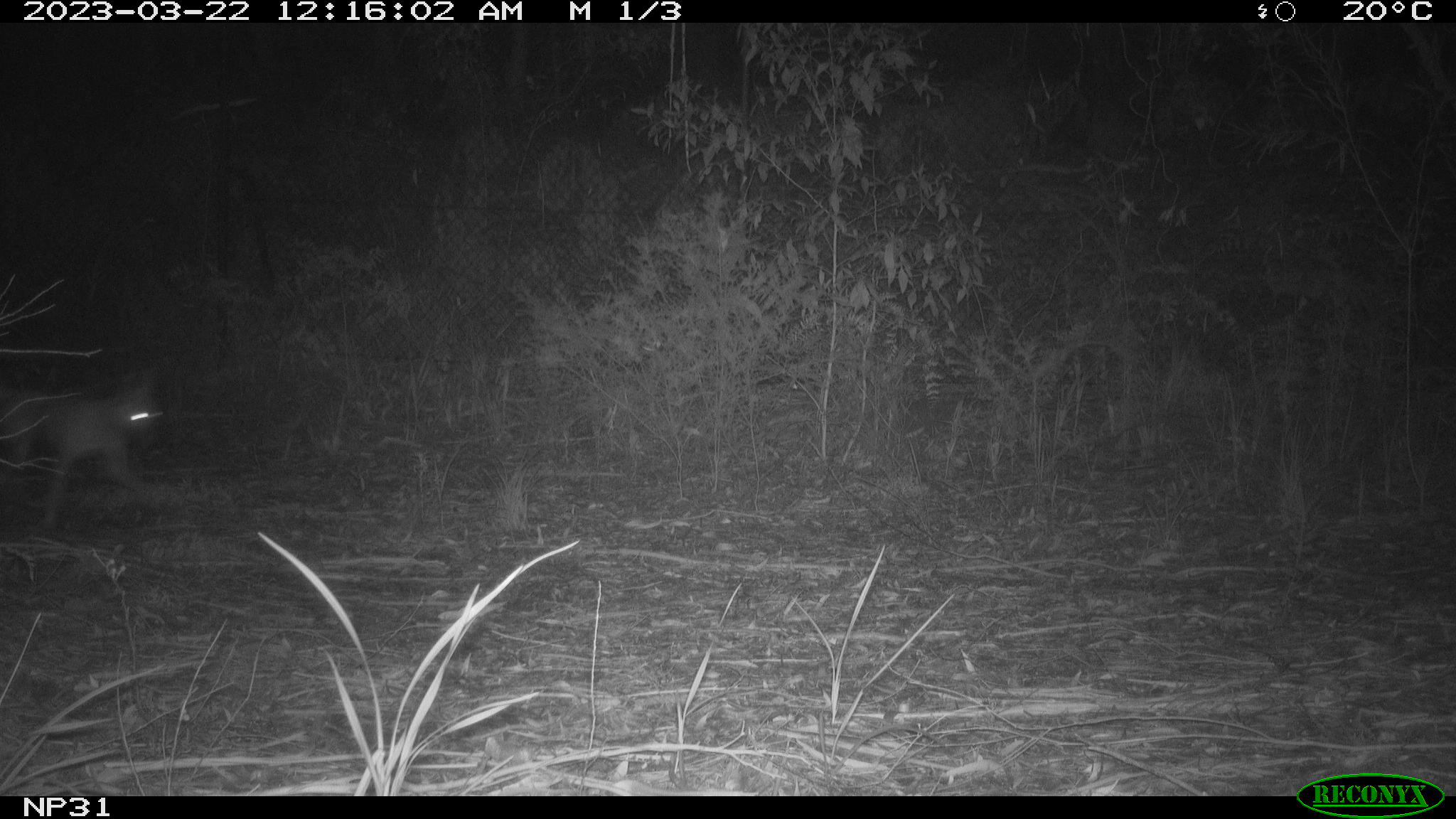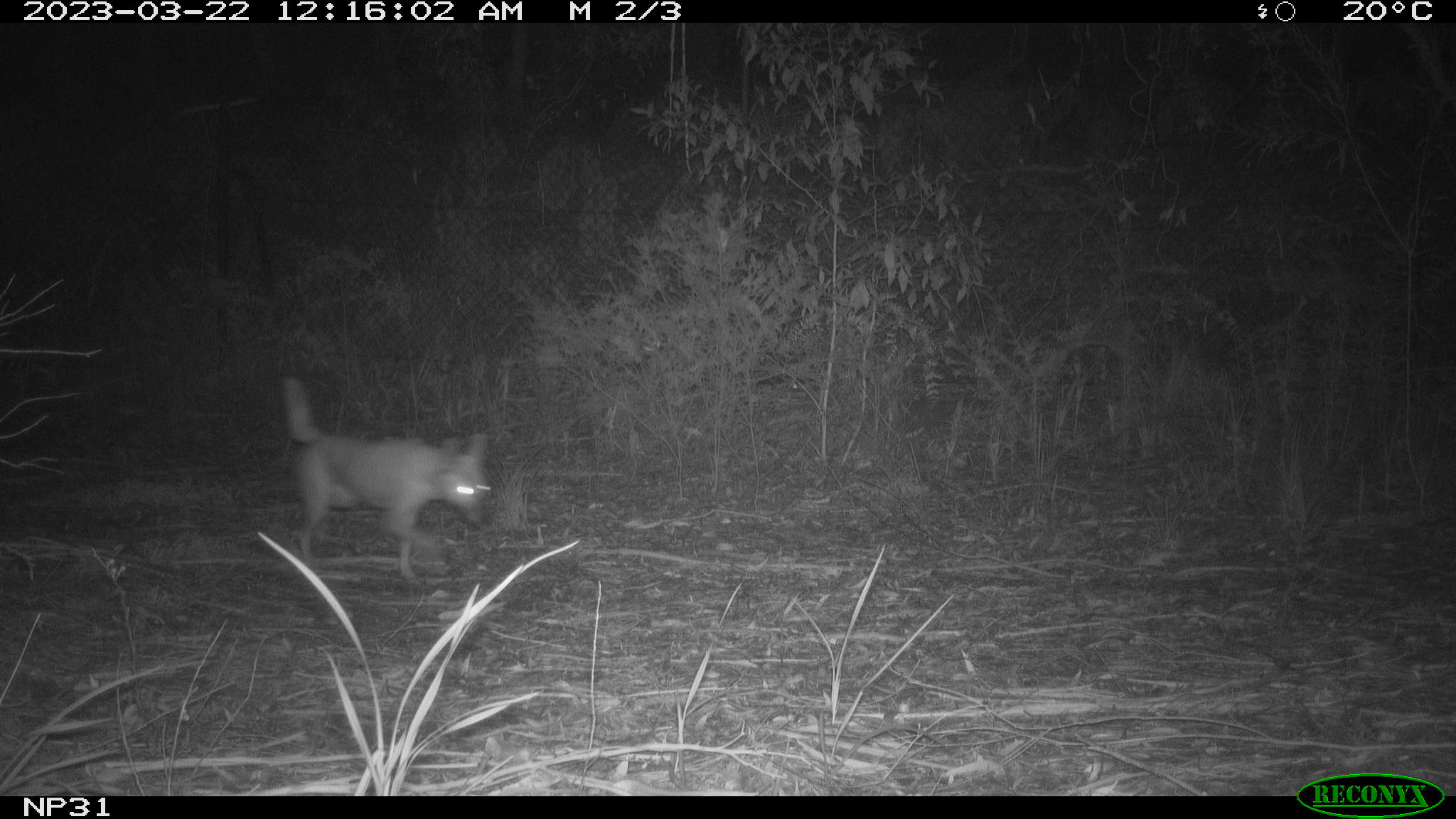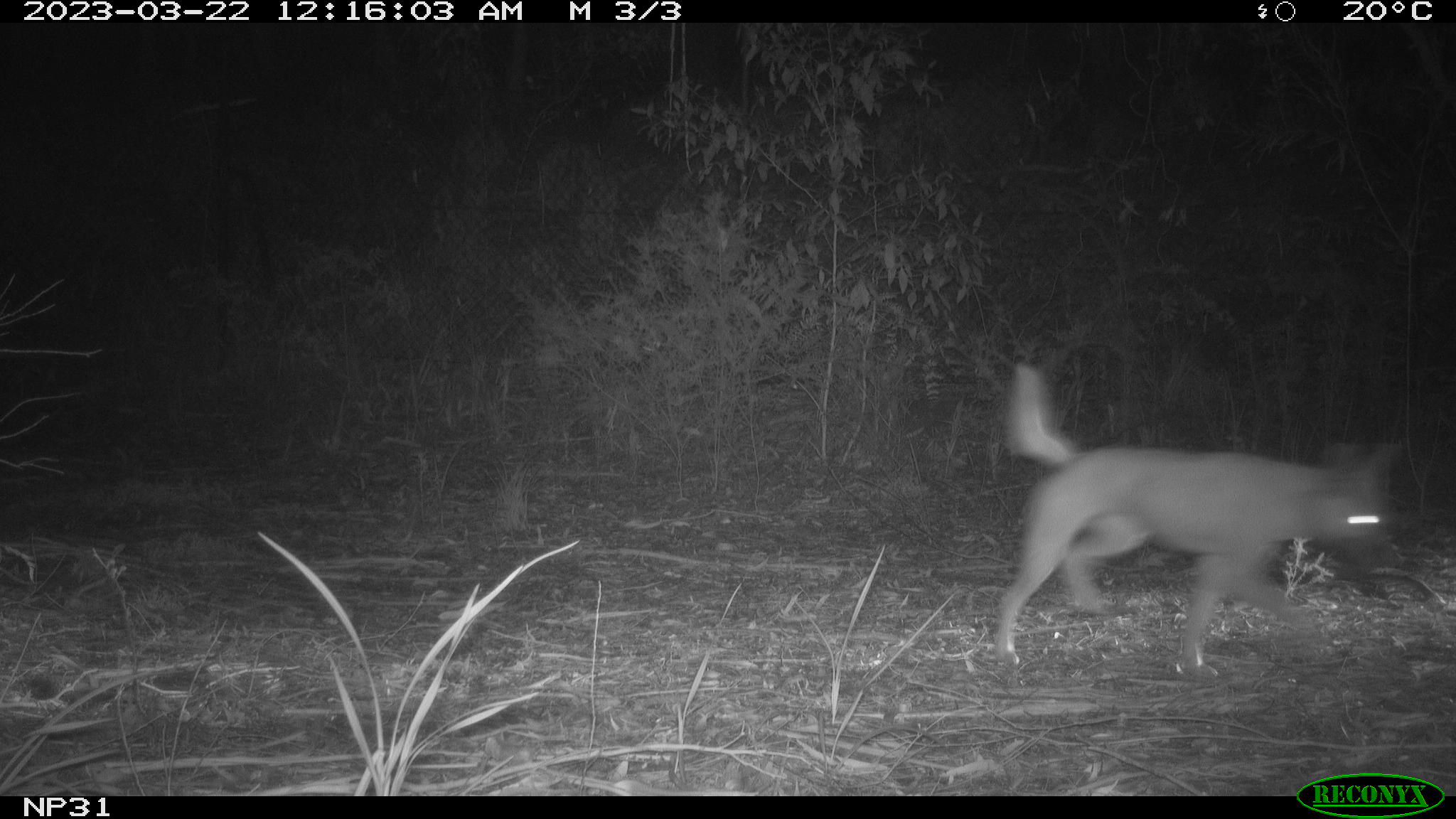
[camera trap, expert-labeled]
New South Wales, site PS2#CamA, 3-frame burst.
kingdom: Animalia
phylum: Chordata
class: Mammalia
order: Carnivora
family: Canidae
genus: Canis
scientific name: Canis familiaris dingo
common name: dingo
Dingo (Canis familiaris dingo).